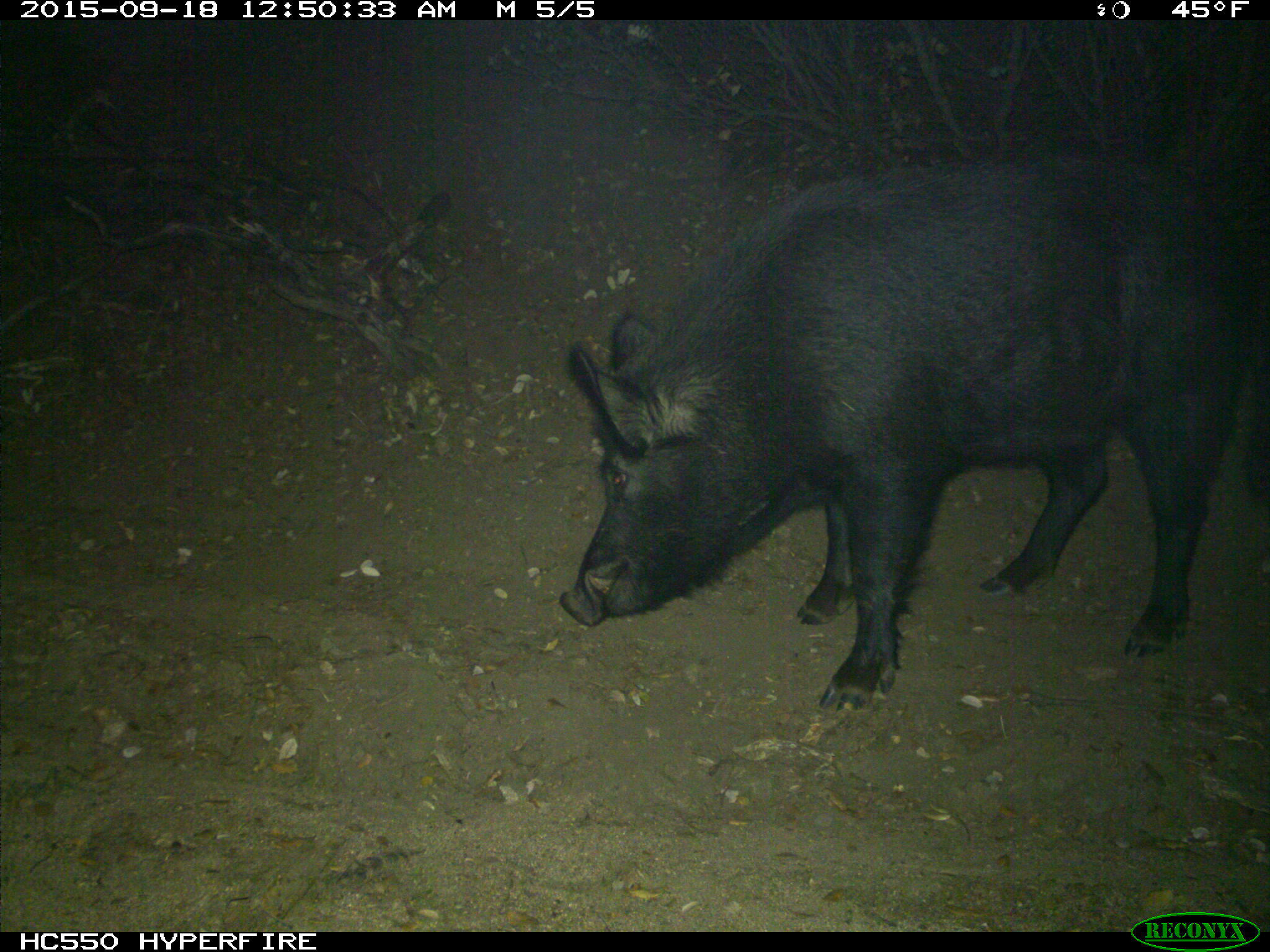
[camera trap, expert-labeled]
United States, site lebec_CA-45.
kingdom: Animalia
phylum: Chordata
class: Mammalia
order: Artiodactyla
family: Suidae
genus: Sus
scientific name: Sus scrofa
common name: wild boar